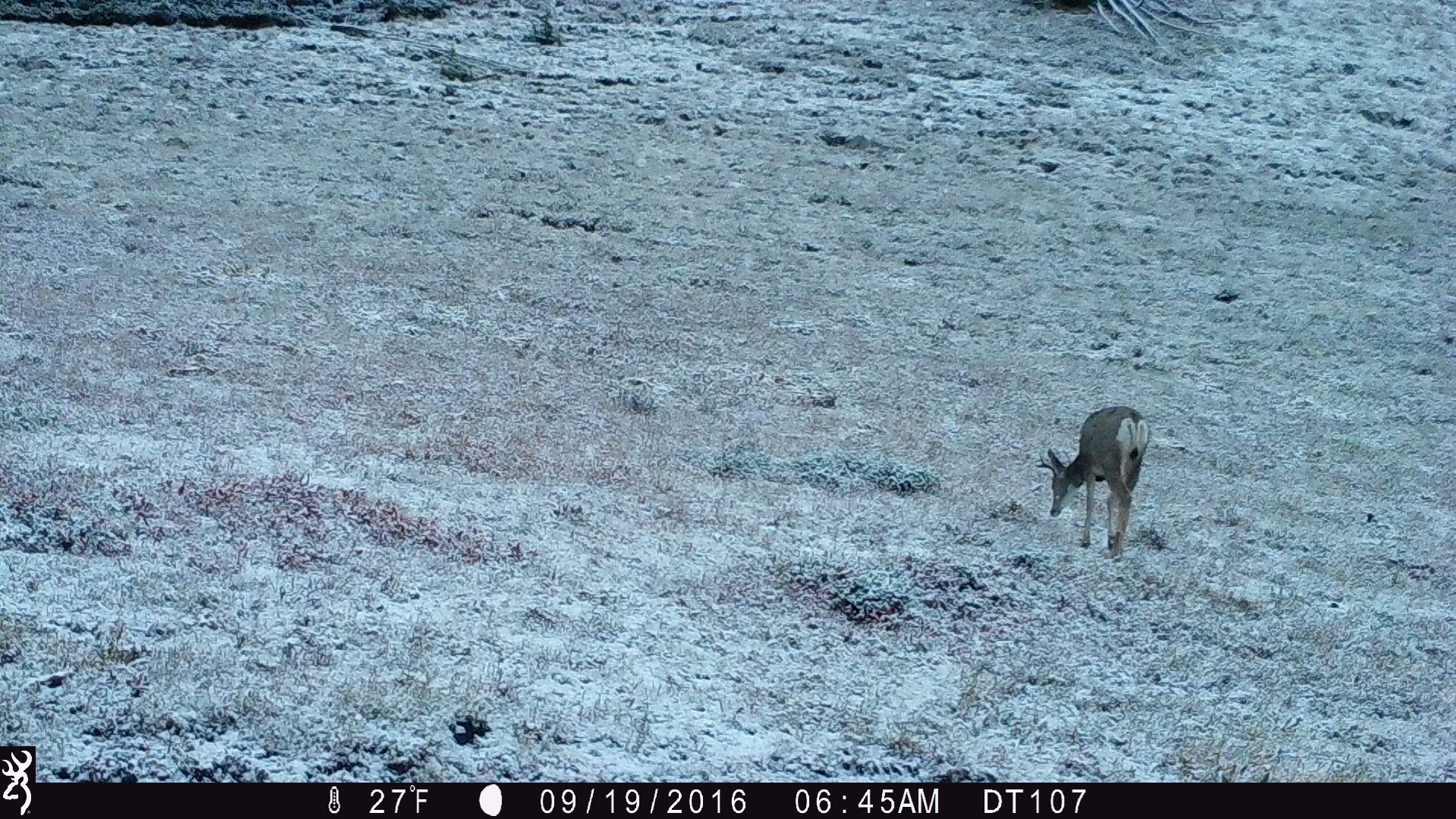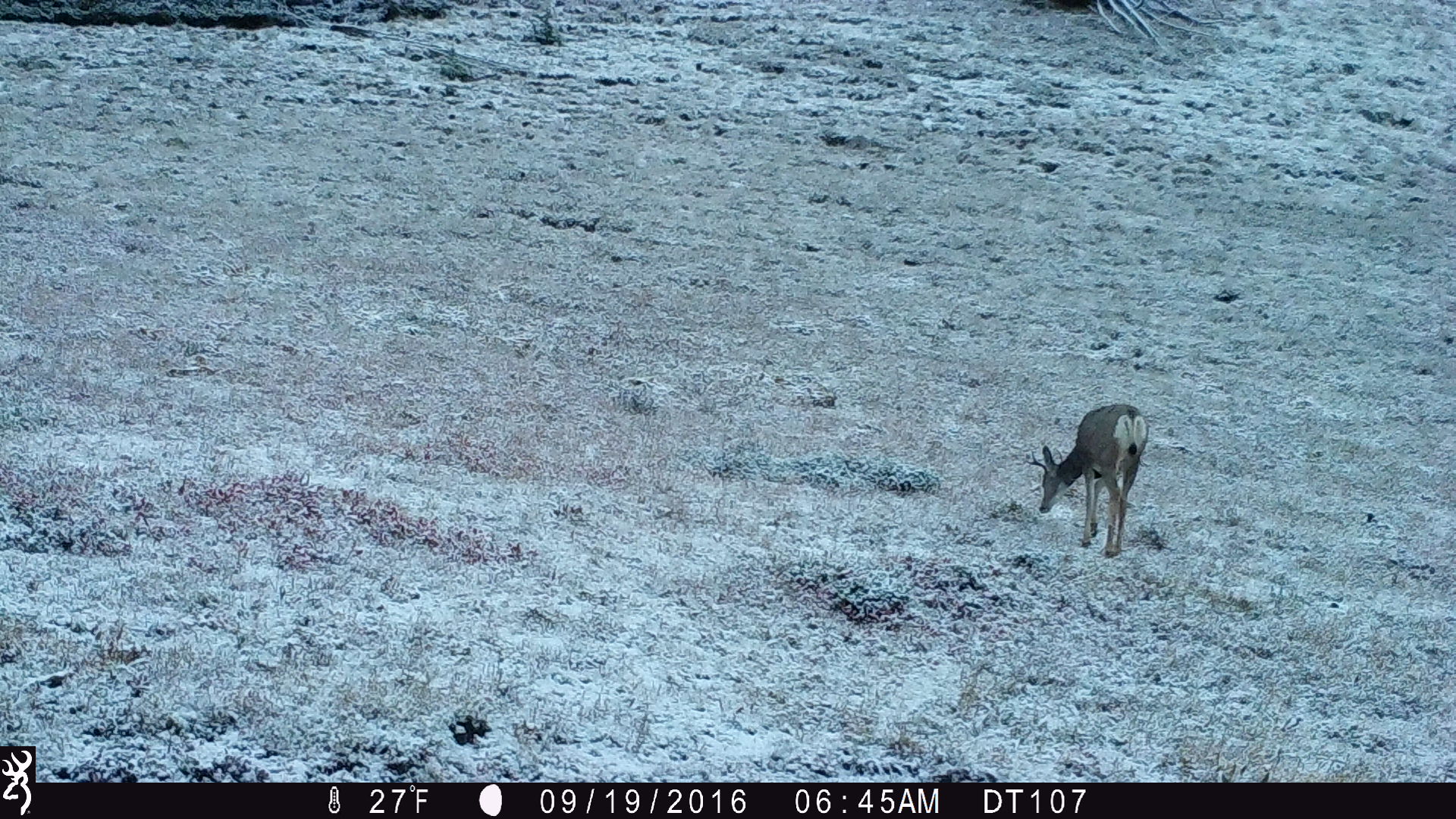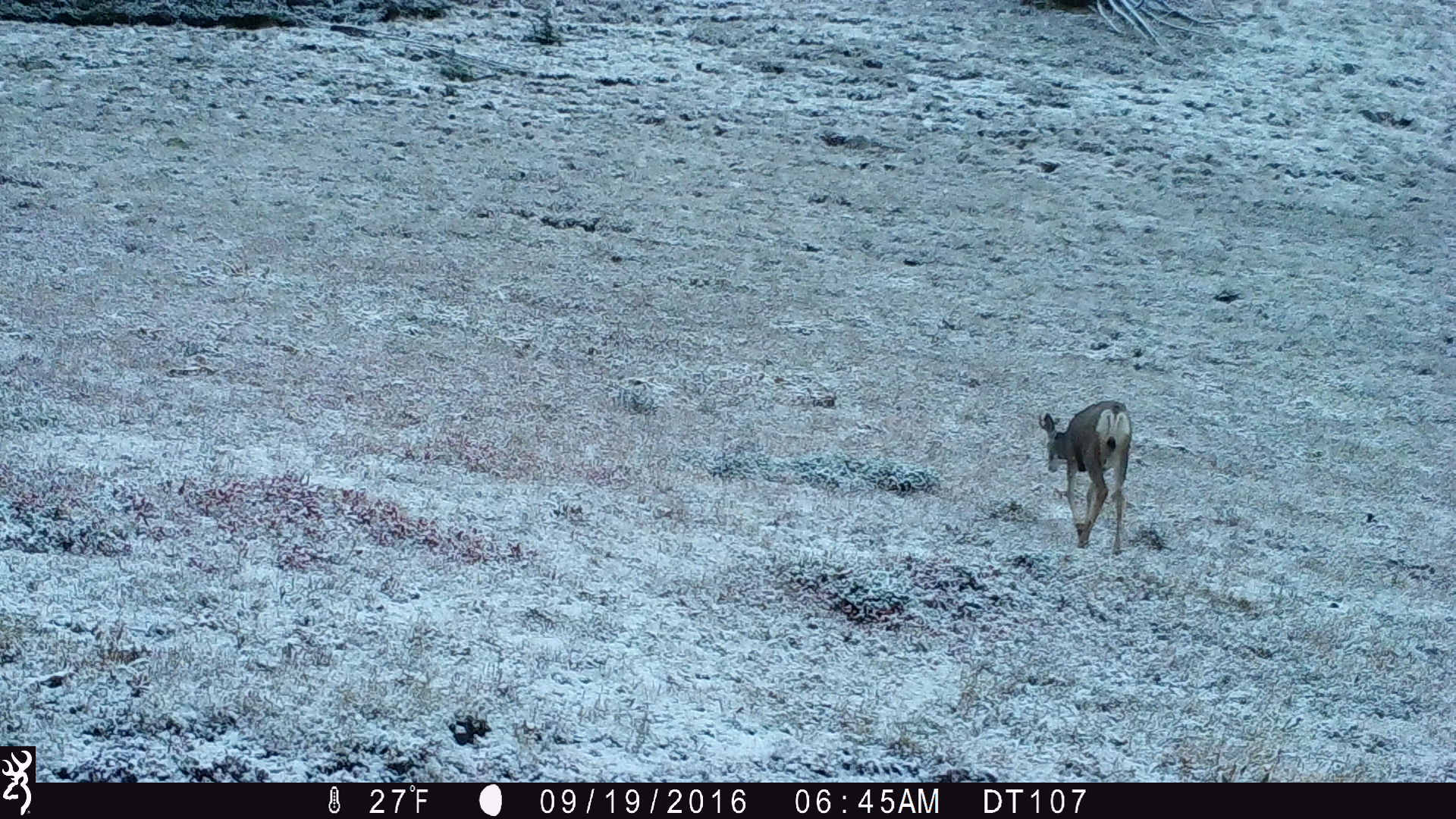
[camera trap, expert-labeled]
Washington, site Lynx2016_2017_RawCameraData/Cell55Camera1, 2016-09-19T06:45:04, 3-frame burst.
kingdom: Animalia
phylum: Chordata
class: Mammalia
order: Artiodactyla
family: Cervidae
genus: Odocoileus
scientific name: Odocoileus hemionus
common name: mule deer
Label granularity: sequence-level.